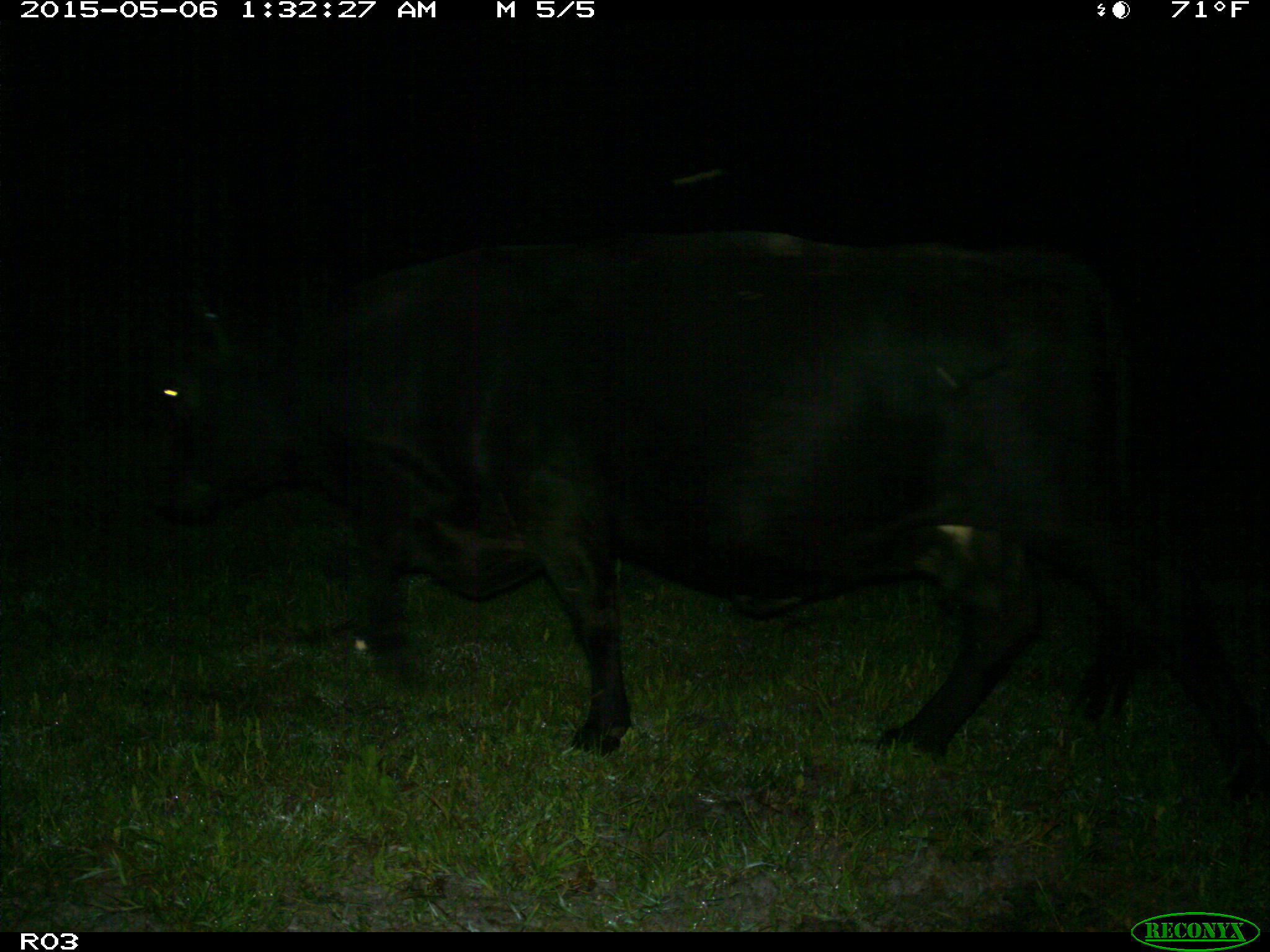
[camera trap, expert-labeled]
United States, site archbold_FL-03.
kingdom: Animalia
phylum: Chordata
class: Mammalia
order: Artiodactyla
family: Bovidae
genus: Bos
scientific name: Bos taurus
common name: domestic cow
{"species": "Bos taurus (domestic cow)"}